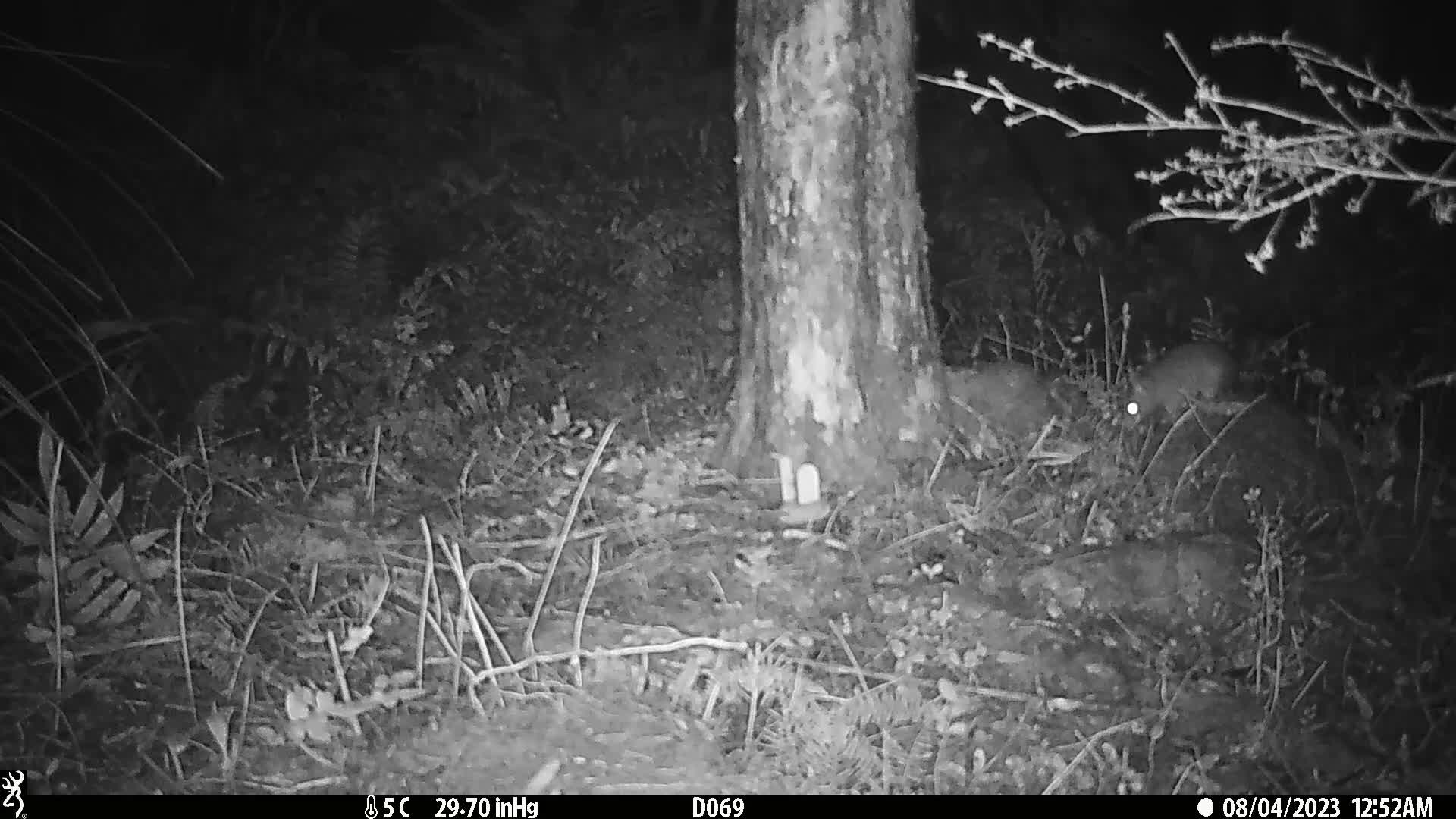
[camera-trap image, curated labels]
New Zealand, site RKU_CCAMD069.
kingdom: Animalia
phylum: Chordata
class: Mammalia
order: Rodentia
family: Muridae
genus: Rattus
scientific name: Rattus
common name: rat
Rat (Rattus).